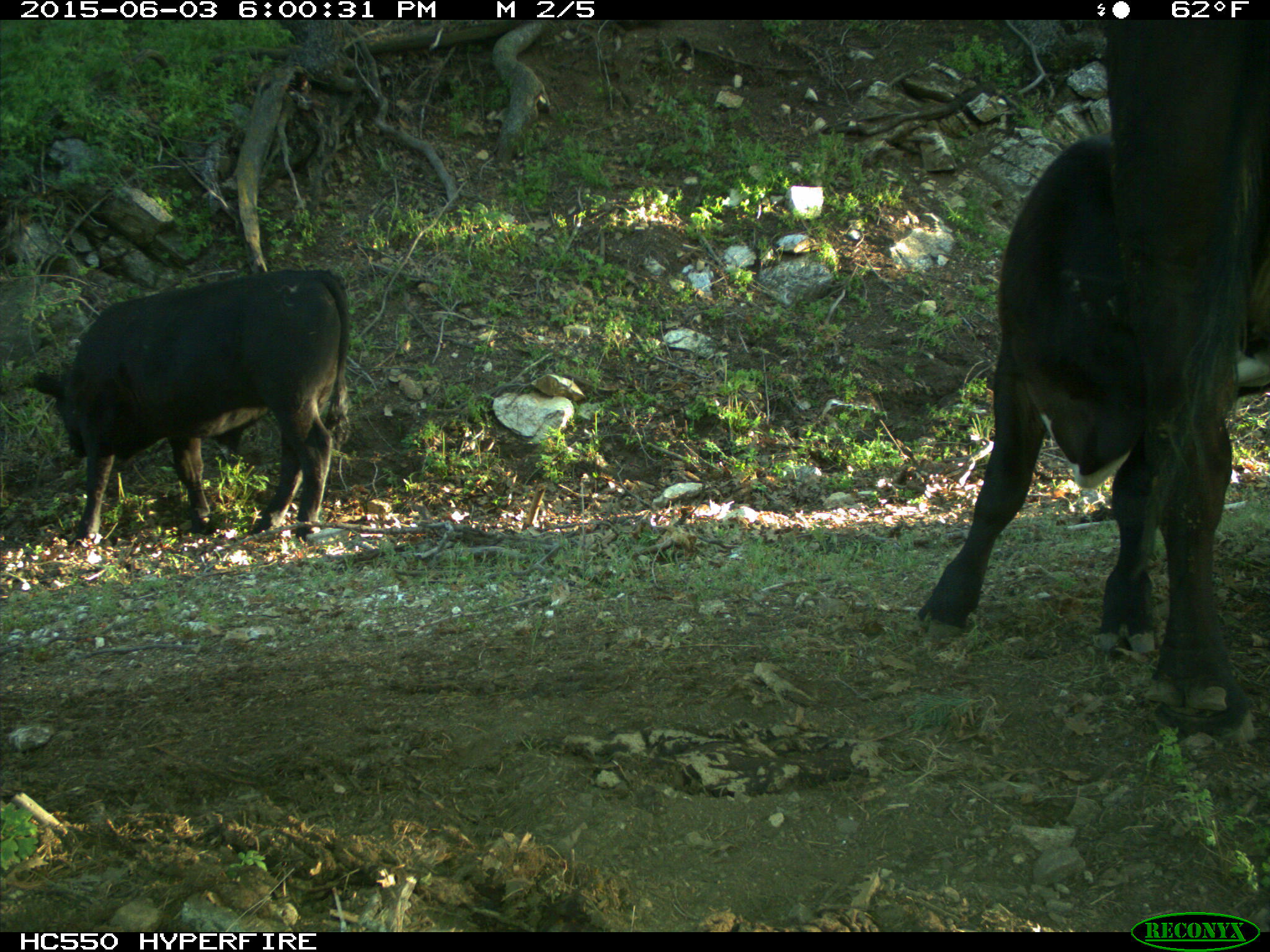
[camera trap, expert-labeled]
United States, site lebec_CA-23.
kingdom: Animalia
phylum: Chordata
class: Mammalia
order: Artiodactyla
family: Bovidae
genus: Bos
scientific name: Bos taurus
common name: domestic cow